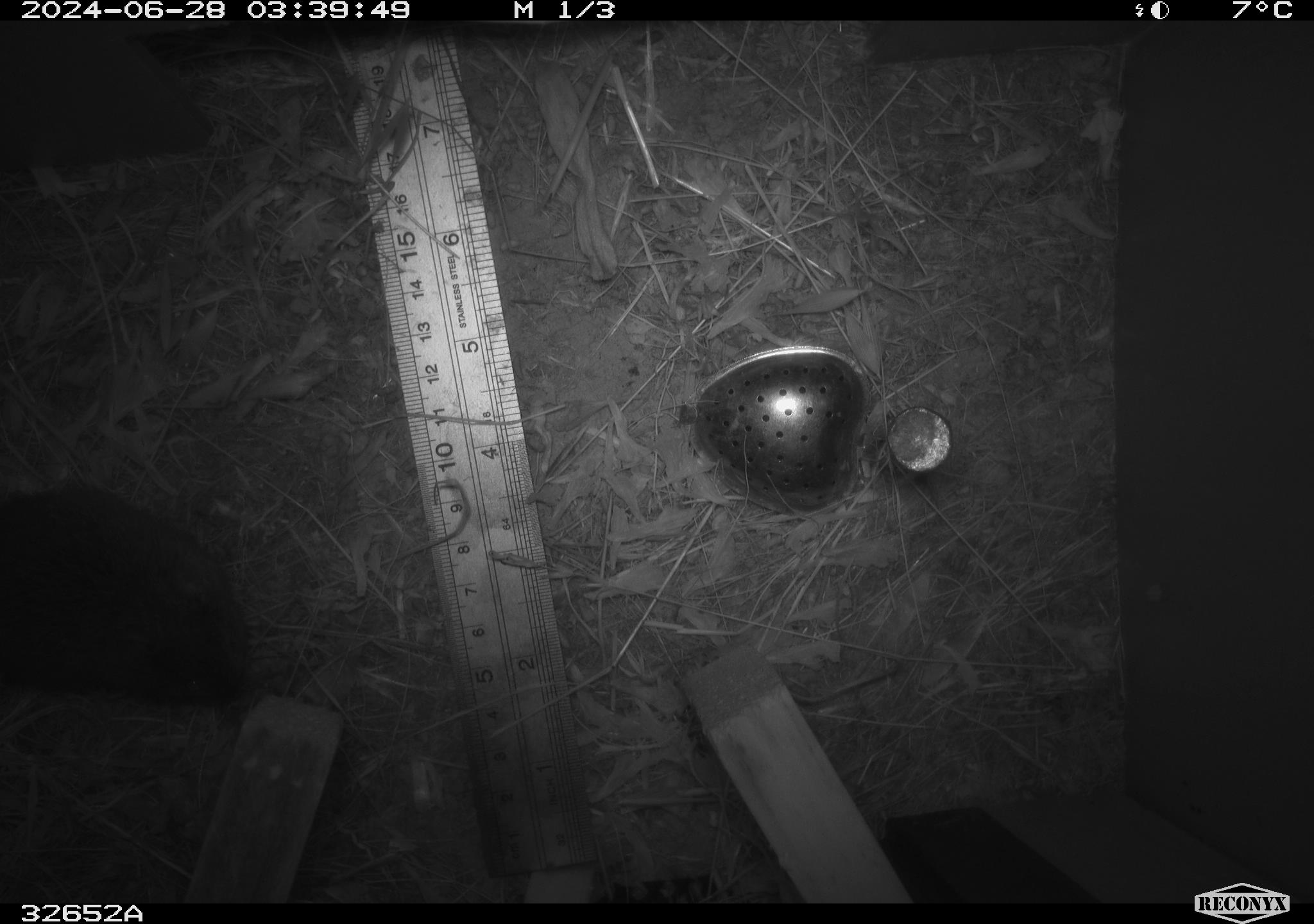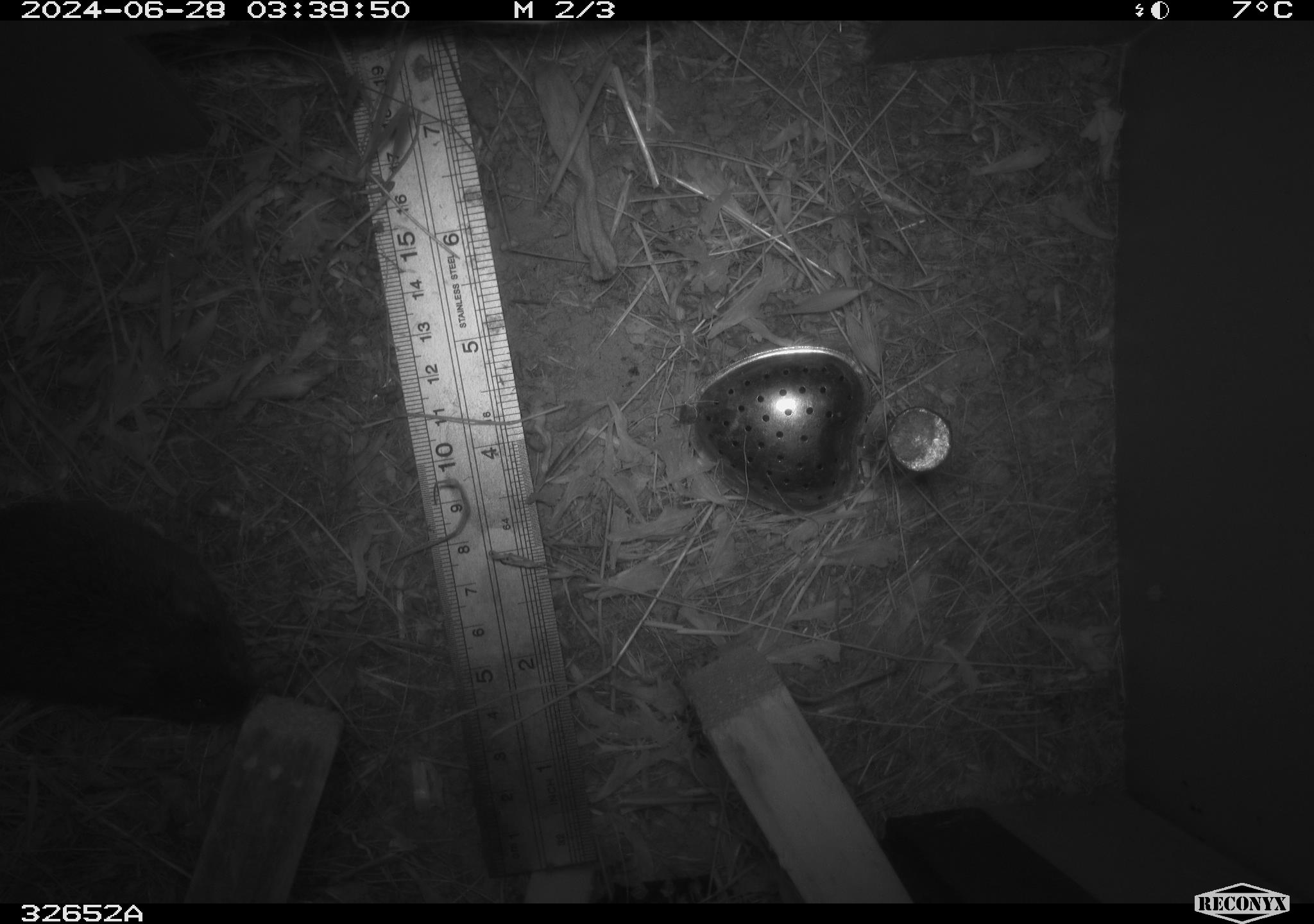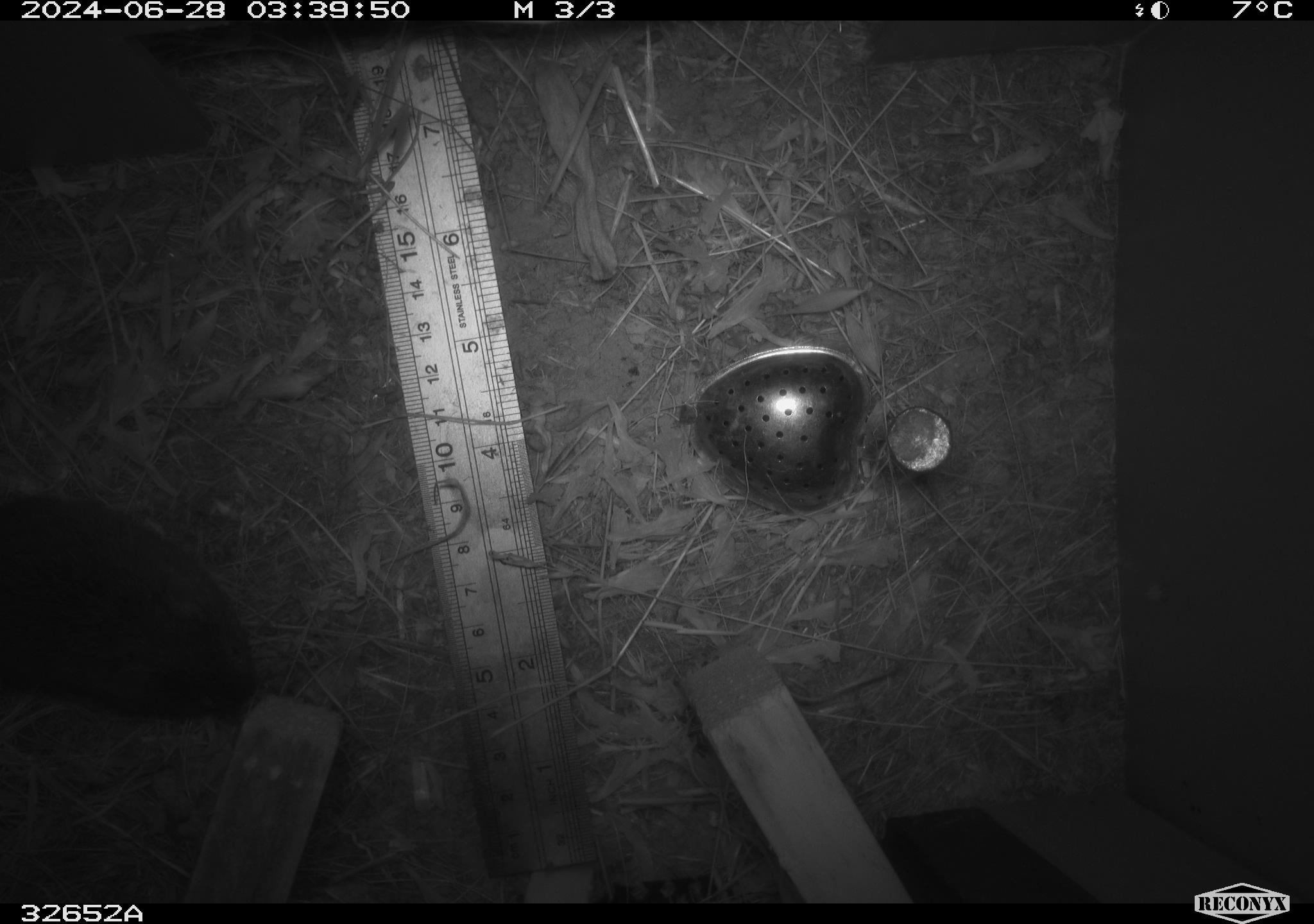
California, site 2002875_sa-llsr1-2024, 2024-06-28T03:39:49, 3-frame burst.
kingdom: Animalia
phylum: Chordata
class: Mammalia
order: Rodentia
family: Cricetidae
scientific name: Arvicolinae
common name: voles, lemmings, and muskrats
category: arvicolinae subfamily